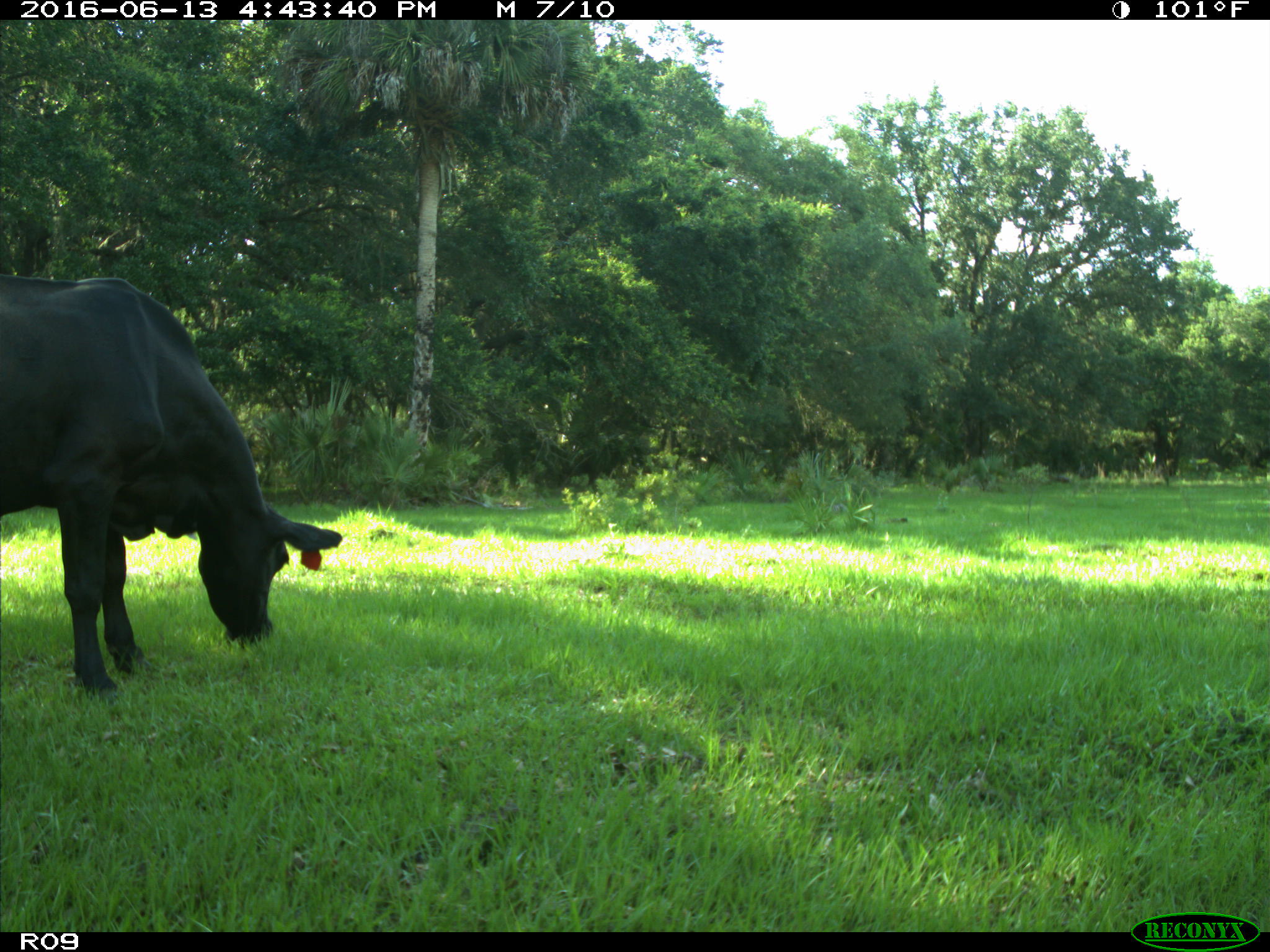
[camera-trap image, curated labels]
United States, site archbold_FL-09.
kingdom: Animalia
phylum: Chordata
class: Mammalia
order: Artiodactyla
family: Bovidae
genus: Bos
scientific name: Bos taurus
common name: domestic cow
Bos taurus (domestic cow).